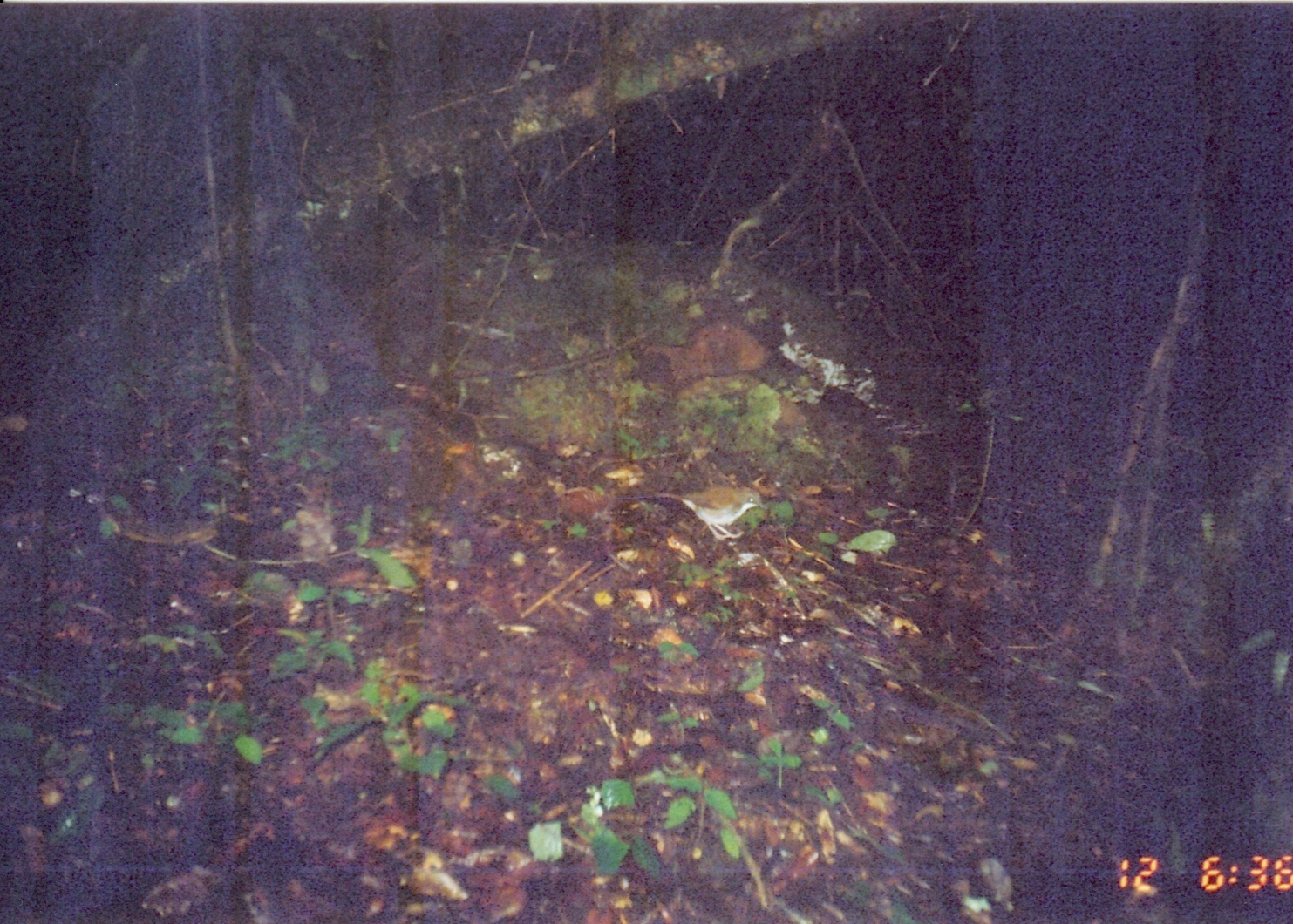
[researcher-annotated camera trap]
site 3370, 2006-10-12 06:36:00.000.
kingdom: Animalia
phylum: Chordata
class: Aves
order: Passeriformes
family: Muscicapidae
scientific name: Muscicapidae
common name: old world flycatchers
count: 1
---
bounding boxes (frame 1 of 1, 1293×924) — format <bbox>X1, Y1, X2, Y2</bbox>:
muscicapidae: <bbox>651, 483, 770, 542</bbox>